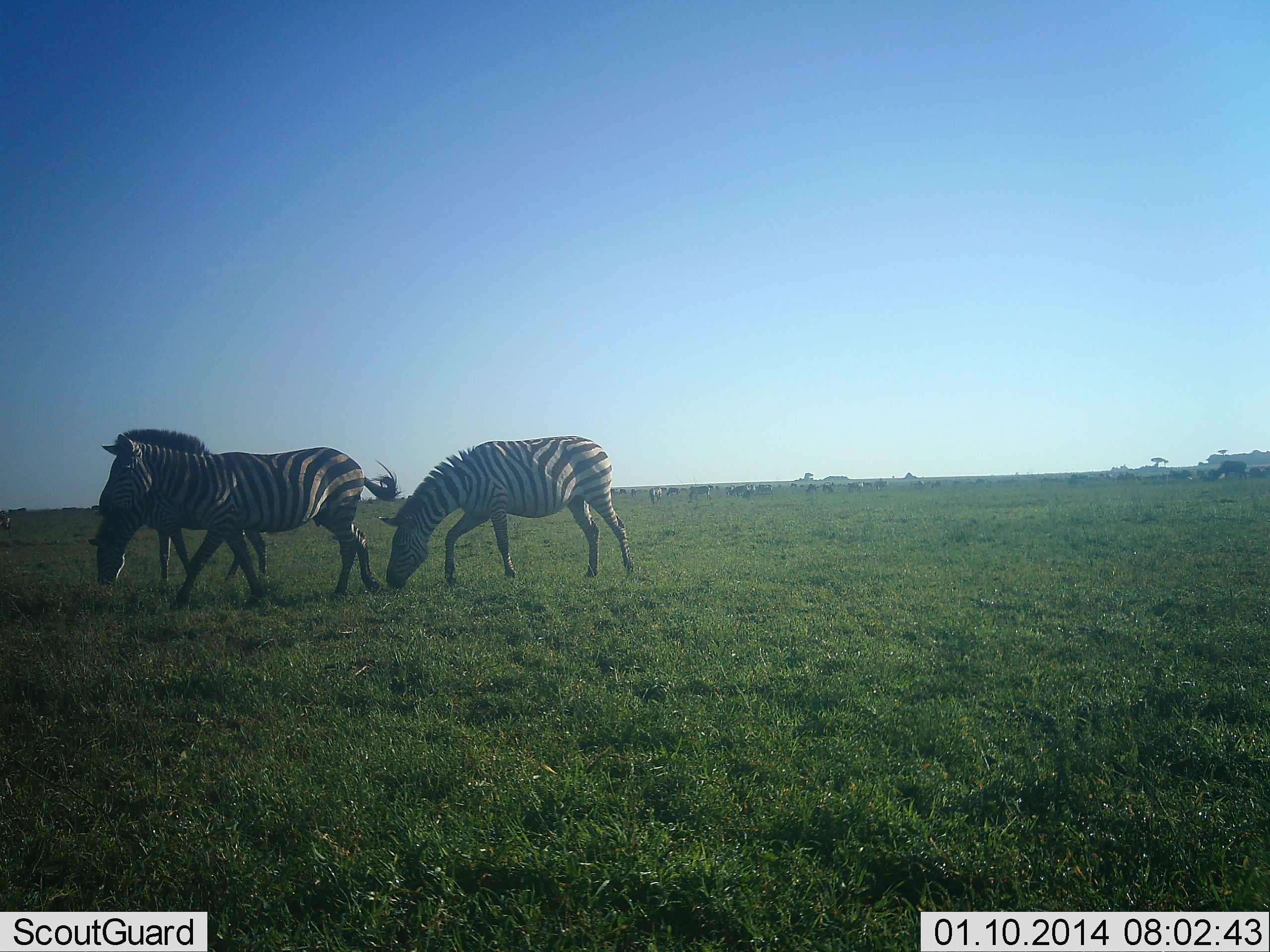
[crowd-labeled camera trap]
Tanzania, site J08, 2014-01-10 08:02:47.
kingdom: Animalia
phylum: Chordata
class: Mammalia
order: Perissodactyla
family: Equidae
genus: Equus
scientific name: Equus quagga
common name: plains zebra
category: zebra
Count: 3.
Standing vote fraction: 40%.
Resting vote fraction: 10%.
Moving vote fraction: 50%.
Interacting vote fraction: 0%.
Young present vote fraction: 0%.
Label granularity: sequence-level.